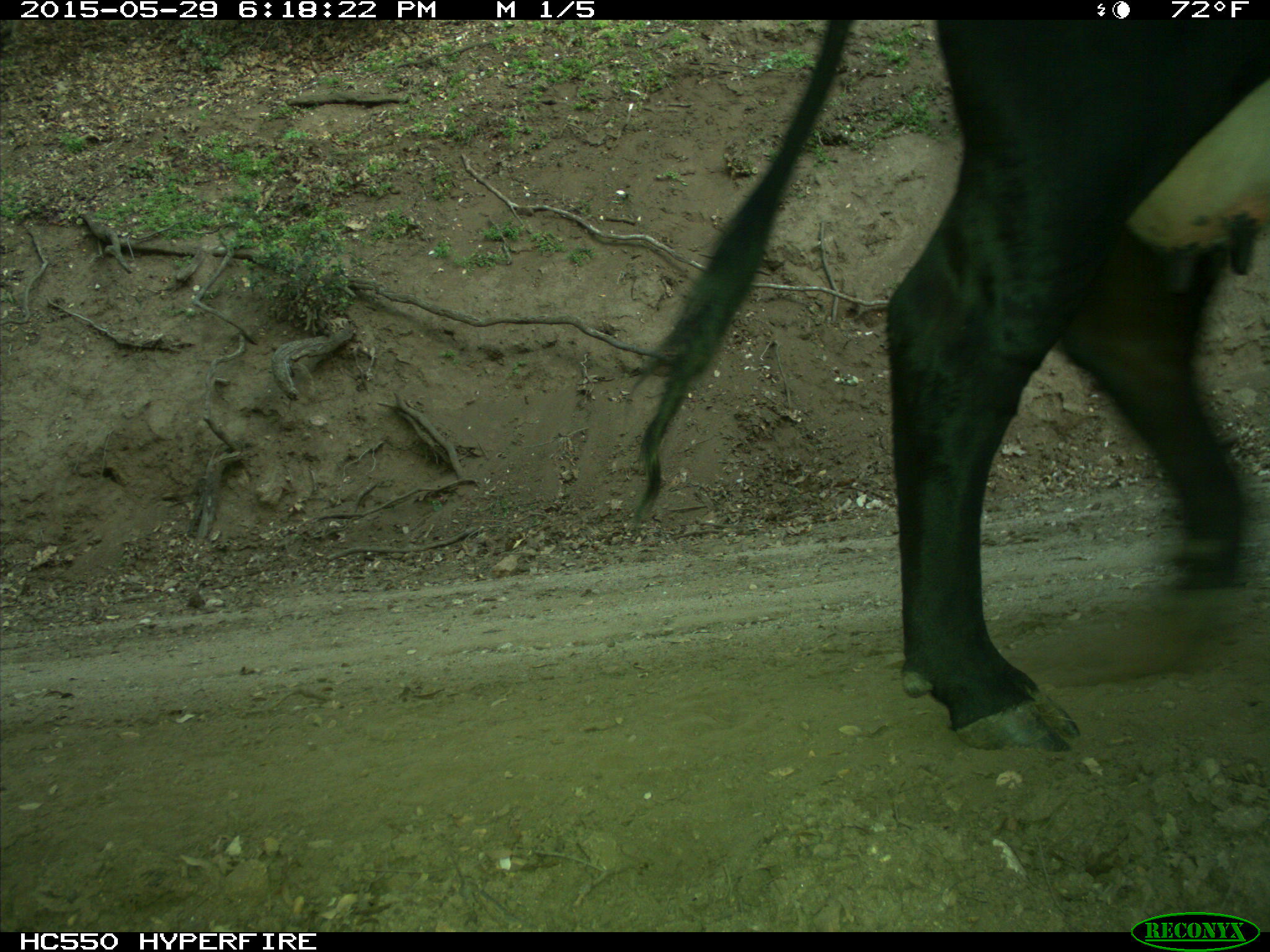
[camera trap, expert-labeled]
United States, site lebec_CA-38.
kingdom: Animalia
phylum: Chordata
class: Mammalia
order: Artiodactyla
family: Bovidae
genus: Bos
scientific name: Bos taurus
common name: domestic cow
Bos taurus (domestic cow).